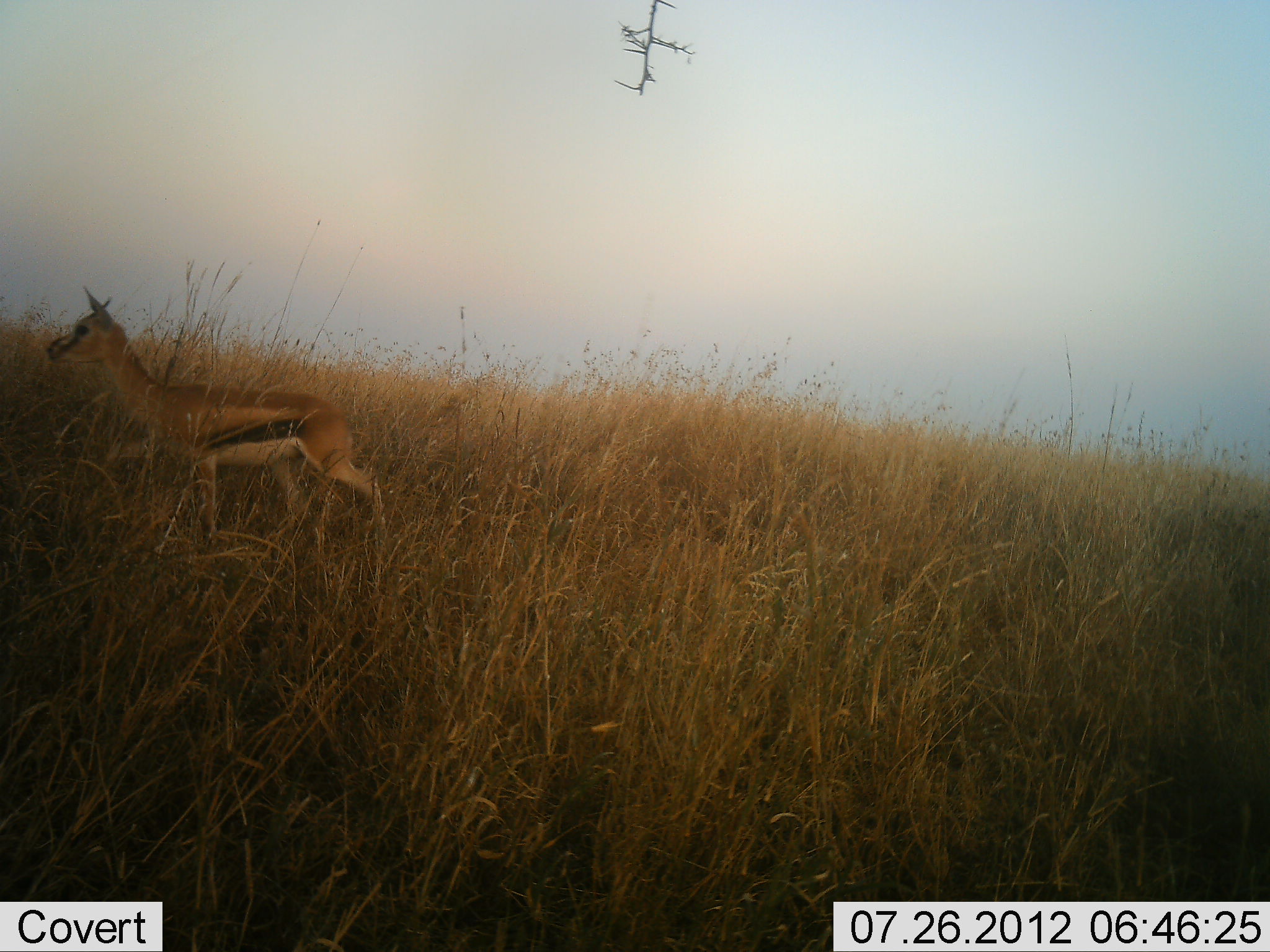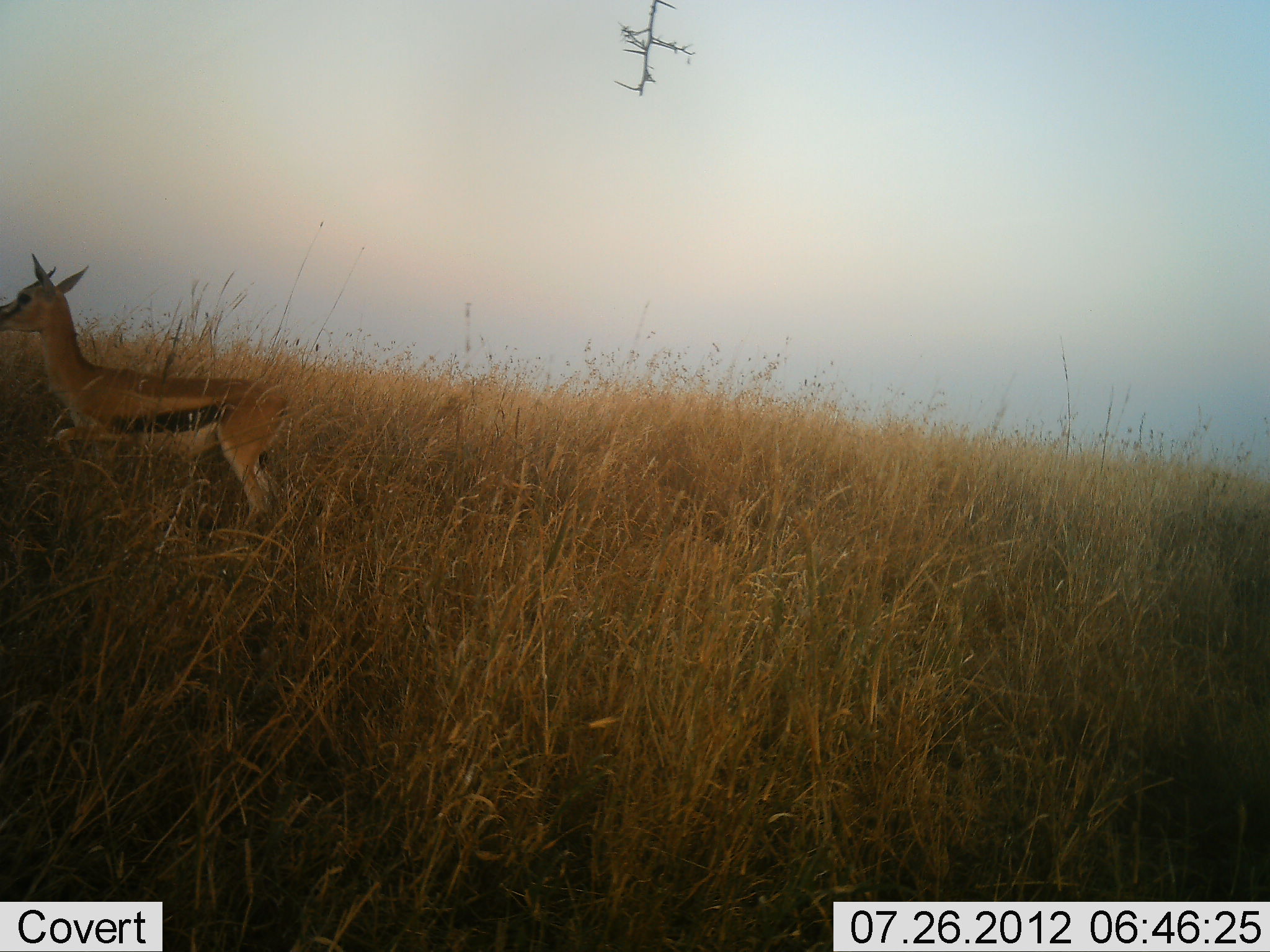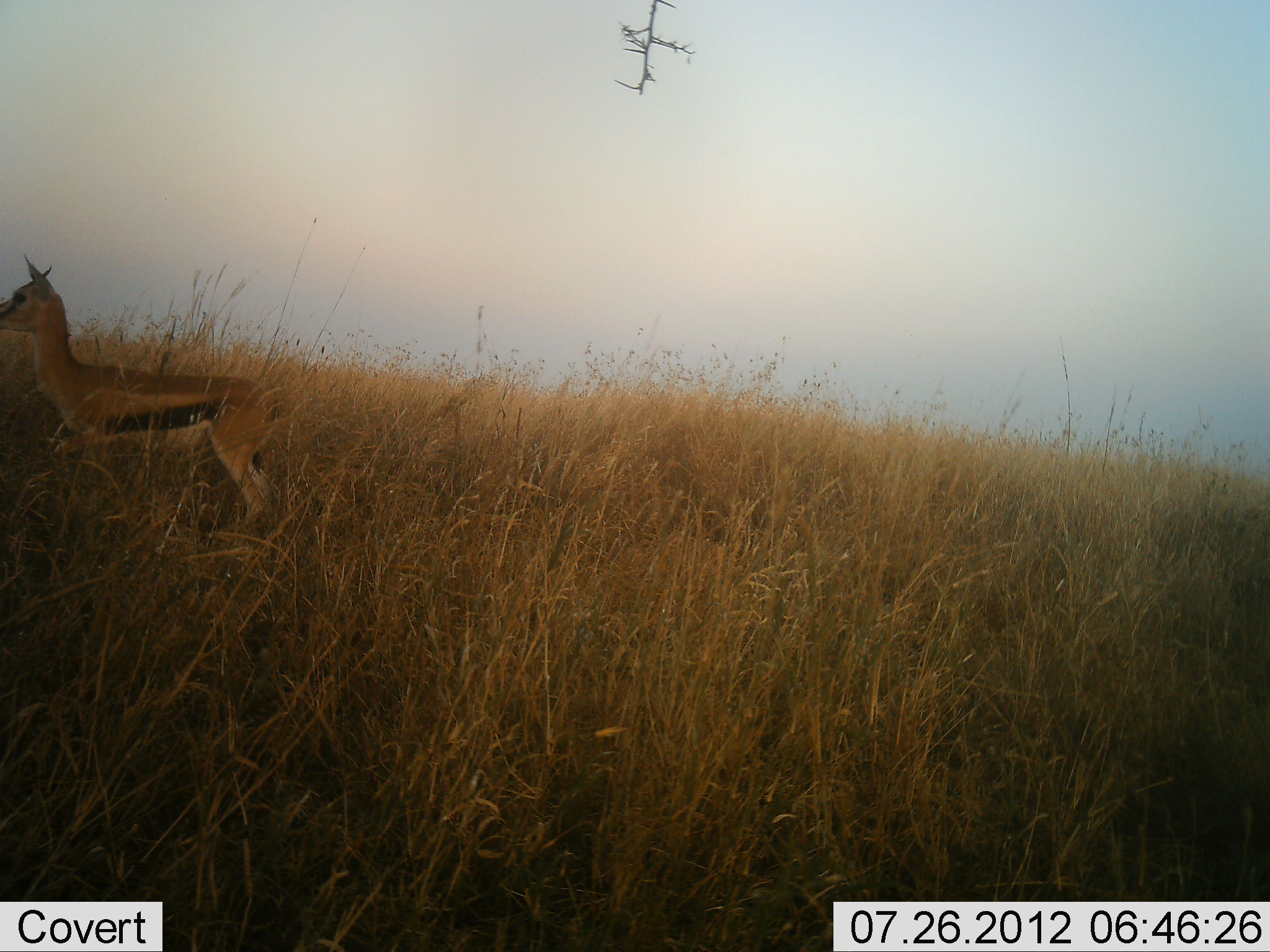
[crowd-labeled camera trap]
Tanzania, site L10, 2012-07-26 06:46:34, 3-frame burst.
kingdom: Animalia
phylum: Chordata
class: Mammalia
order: Artiodactyla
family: Bovidae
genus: Eudorcas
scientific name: Eudorcas thomsonii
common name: thomson's gazelle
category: gazellethomsons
Gazellethomsons (thomson's gazelle) (Eudorcas thomsonii), count 1. Behavior (volunteer vote fractions): standing 0%, resting 0%, moving 100%, interacting 0%. Young present (vote fraction): 0%. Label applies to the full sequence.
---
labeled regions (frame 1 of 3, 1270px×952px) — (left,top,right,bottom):
animal: (45,285,391,547)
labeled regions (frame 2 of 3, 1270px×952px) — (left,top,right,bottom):
animal: (0,255,291,532)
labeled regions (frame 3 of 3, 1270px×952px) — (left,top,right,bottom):
animal: (0,254,281,532)